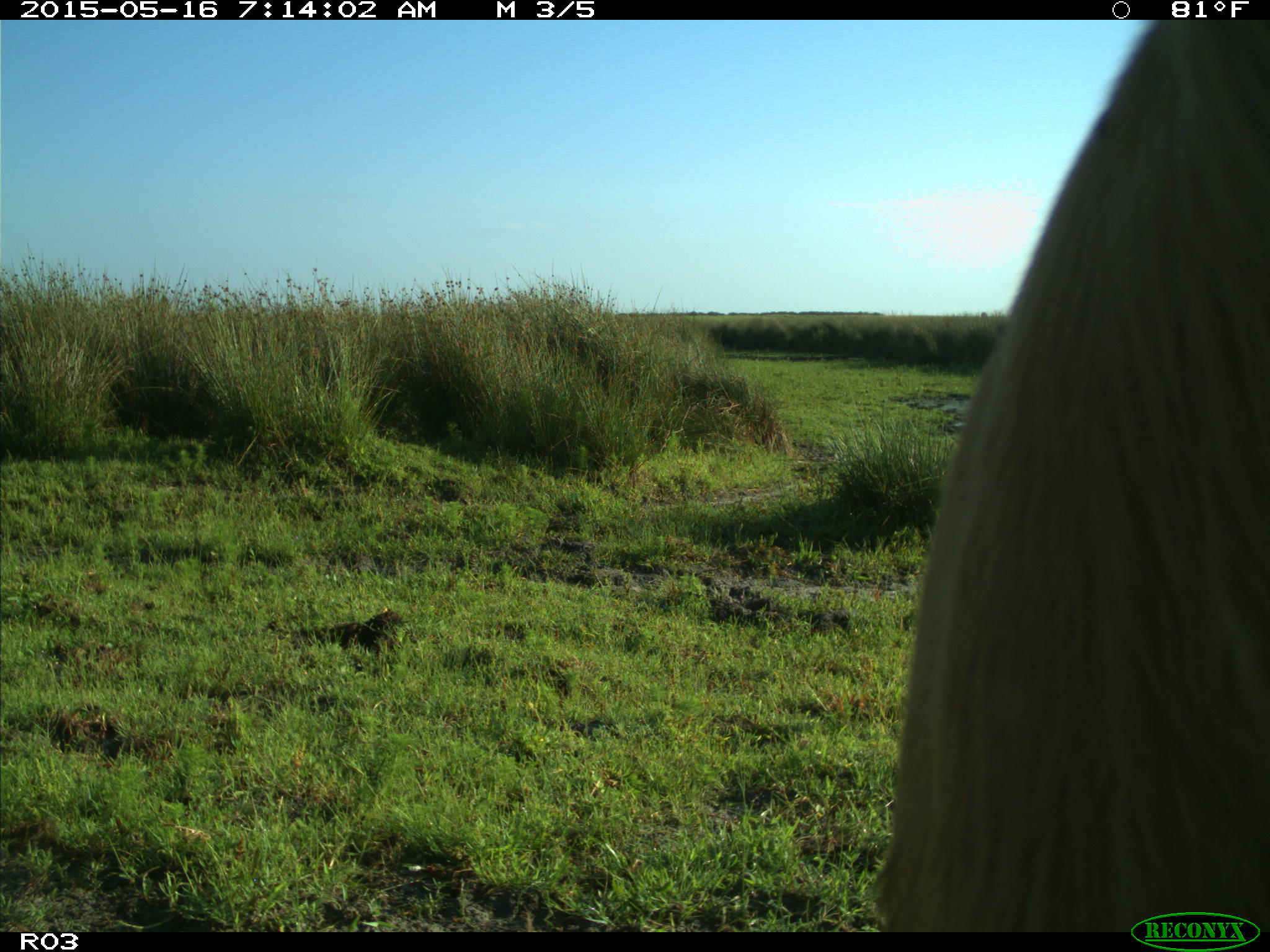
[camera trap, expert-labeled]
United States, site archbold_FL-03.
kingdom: Animalia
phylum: Chordata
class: Mammalia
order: Artiodactyla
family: Bovidae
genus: Bos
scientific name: Bos taurus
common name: domestic cow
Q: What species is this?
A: Bos taurus (domestic cow).